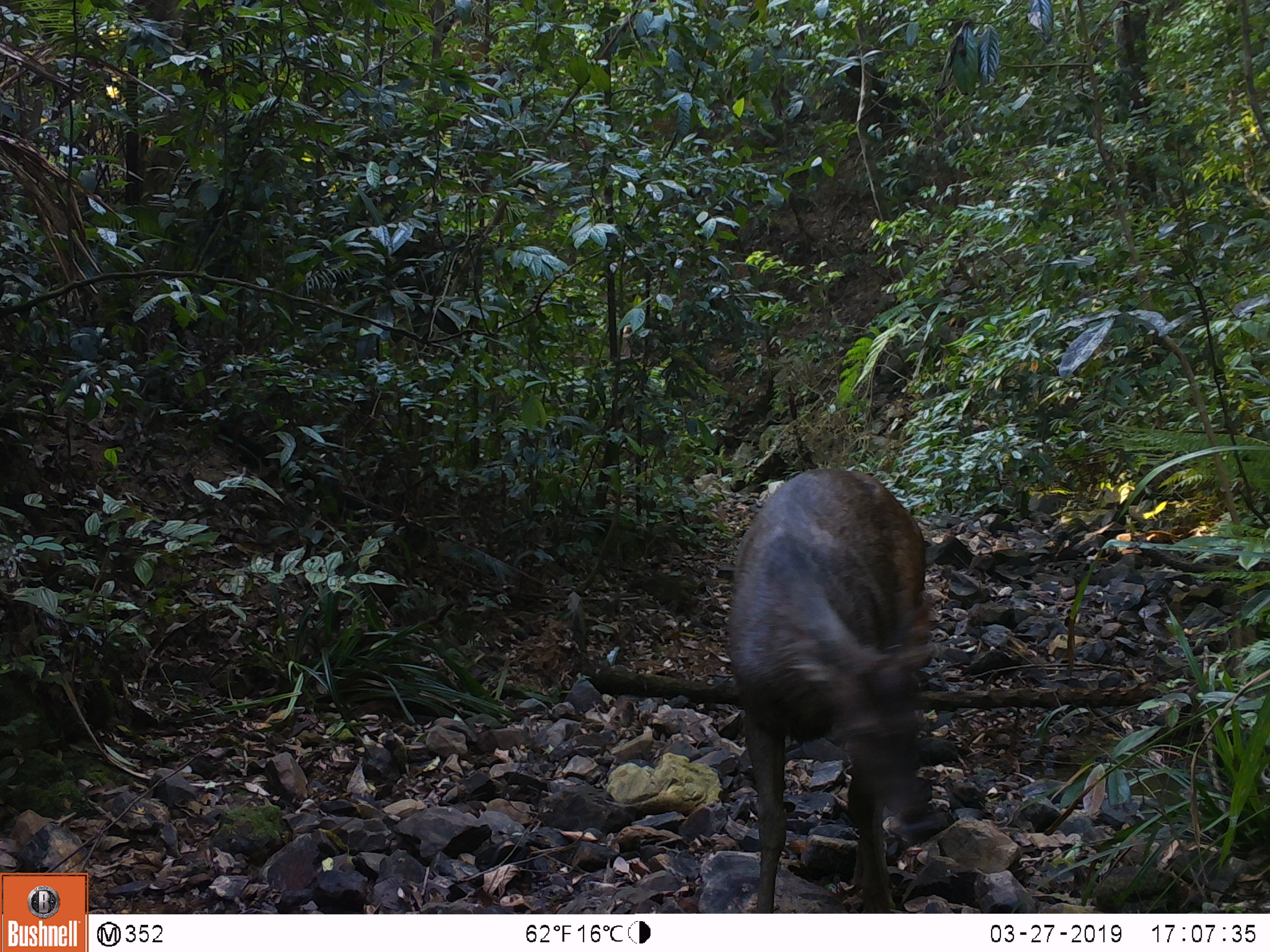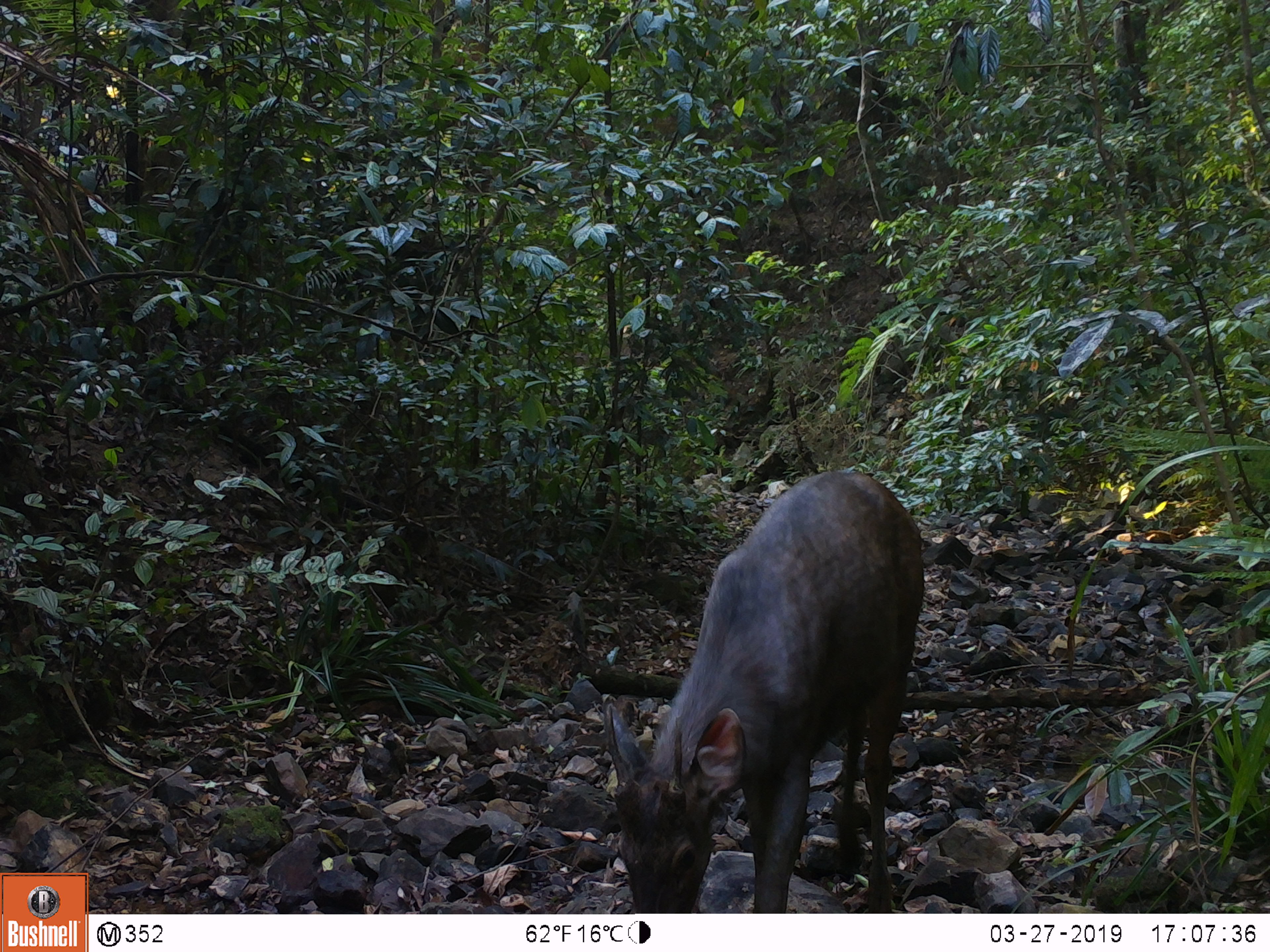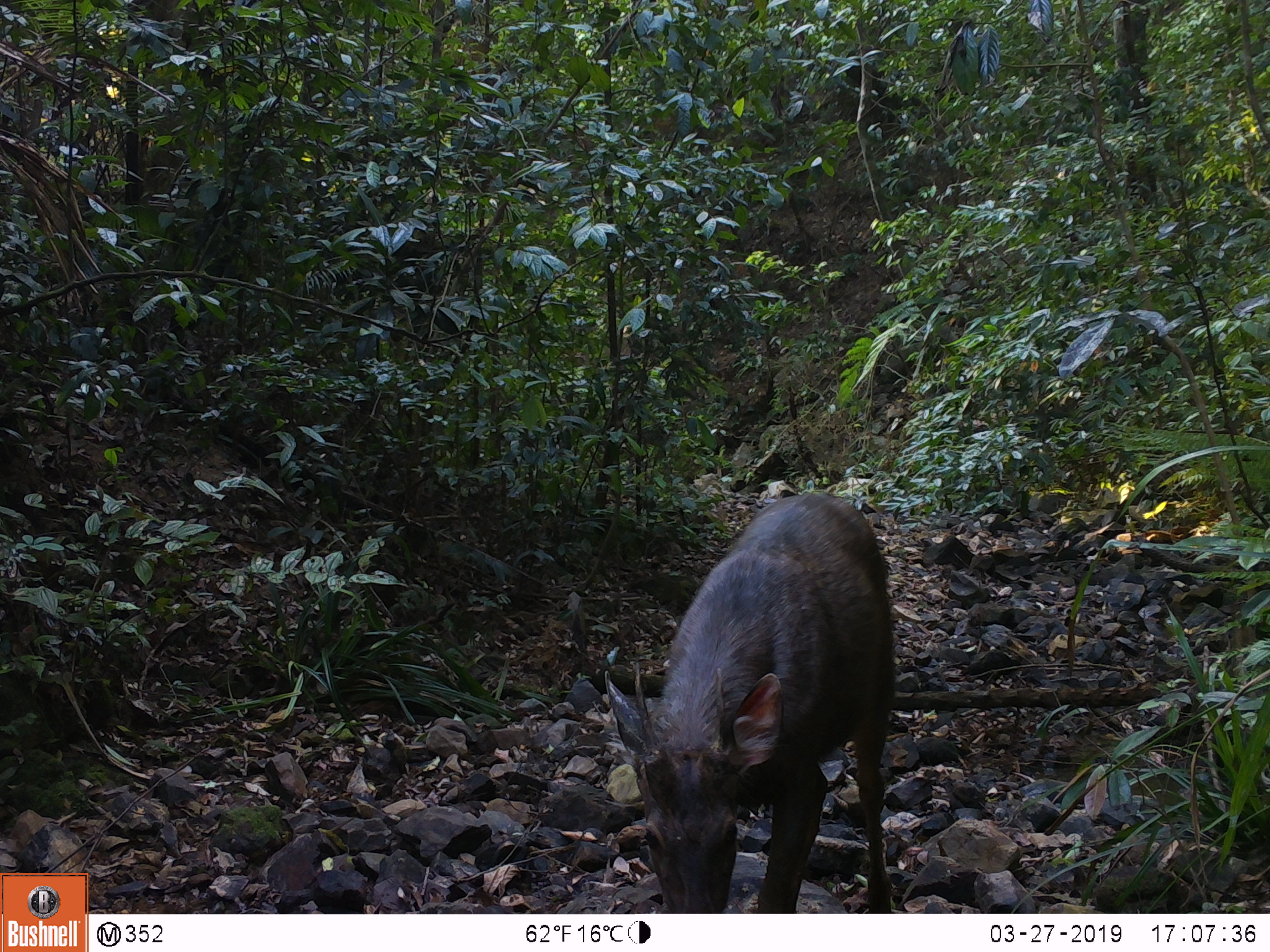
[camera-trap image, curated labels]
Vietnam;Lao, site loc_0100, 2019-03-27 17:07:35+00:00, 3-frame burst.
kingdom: Animalia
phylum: Chordata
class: Mammalia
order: Artiodactyla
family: Cervidae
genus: Rusa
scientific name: Rusa unicolor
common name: sambar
Sambar (Rusa unicolor). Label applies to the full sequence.